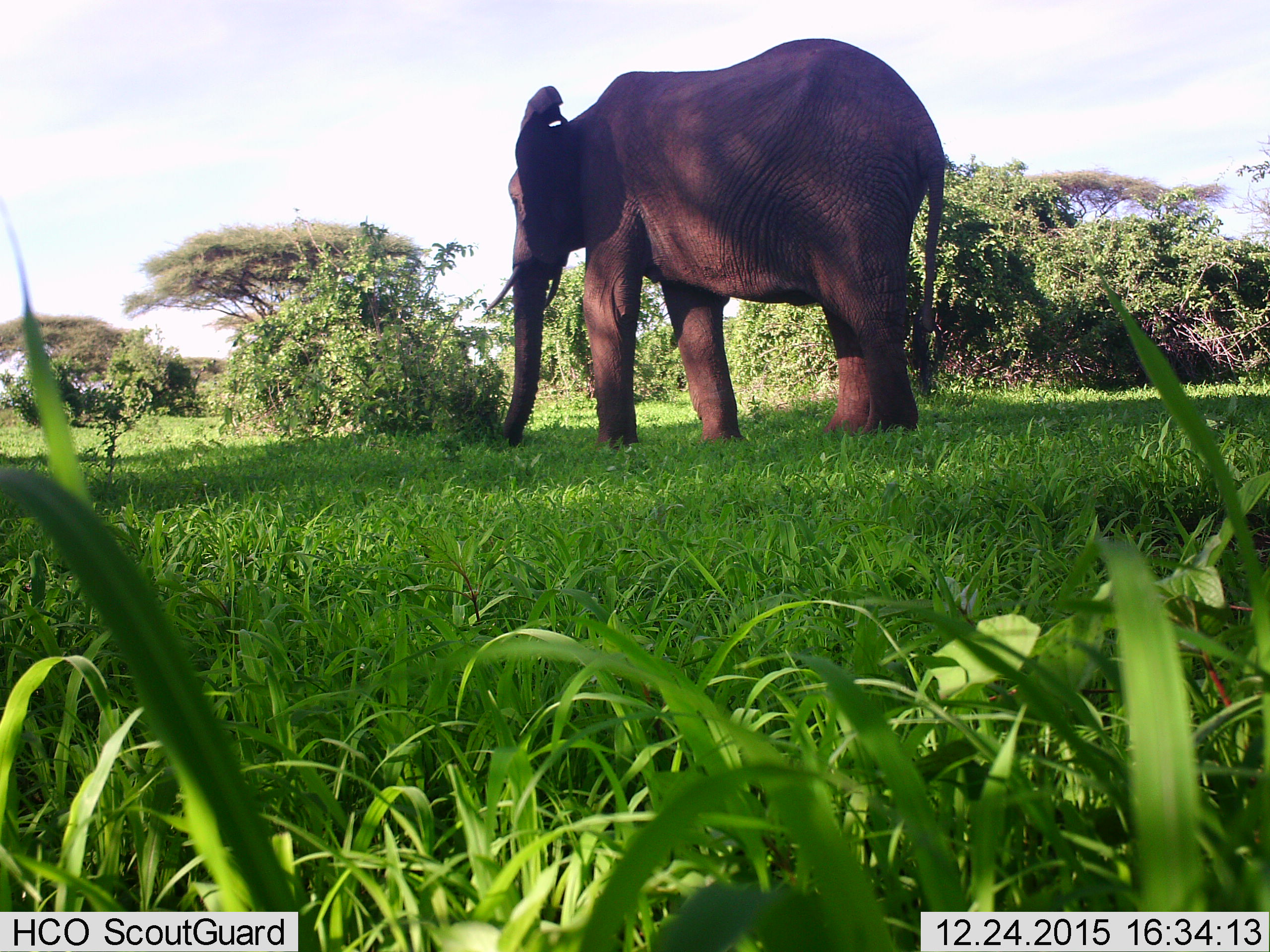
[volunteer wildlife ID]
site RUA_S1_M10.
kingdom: Animalia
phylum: Chordata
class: Mammalia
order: Proboscidea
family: Elephantidae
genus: Loxodonta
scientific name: Loxodonta africana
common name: african bush elephant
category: elephant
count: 1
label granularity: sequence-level